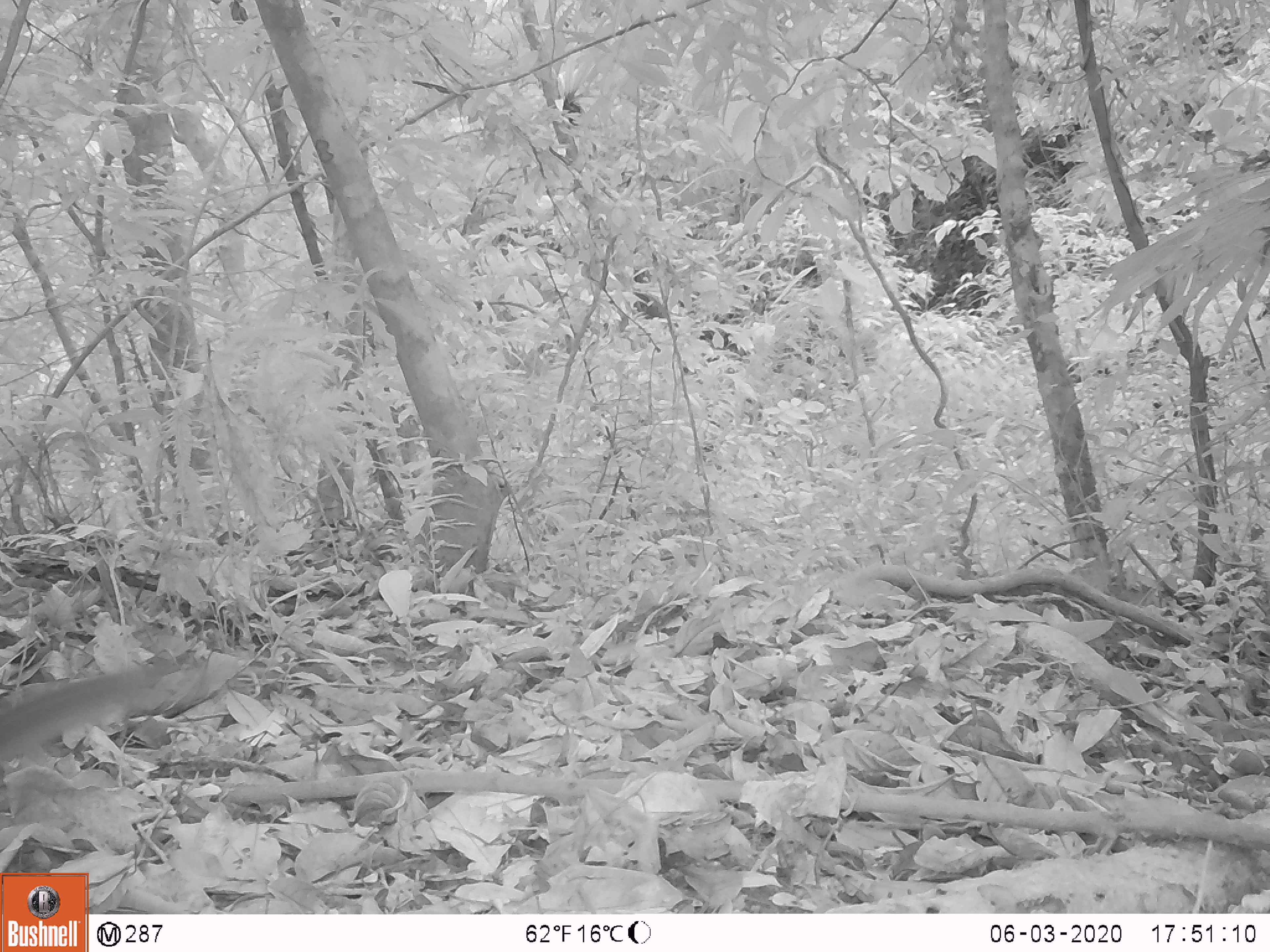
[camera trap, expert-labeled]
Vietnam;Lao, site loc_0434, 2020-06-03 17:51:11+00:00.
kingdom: Animalia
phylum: Chordata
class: Mammalia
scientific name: Mammalia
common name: mammal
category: unidentified small mammal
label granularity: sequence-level